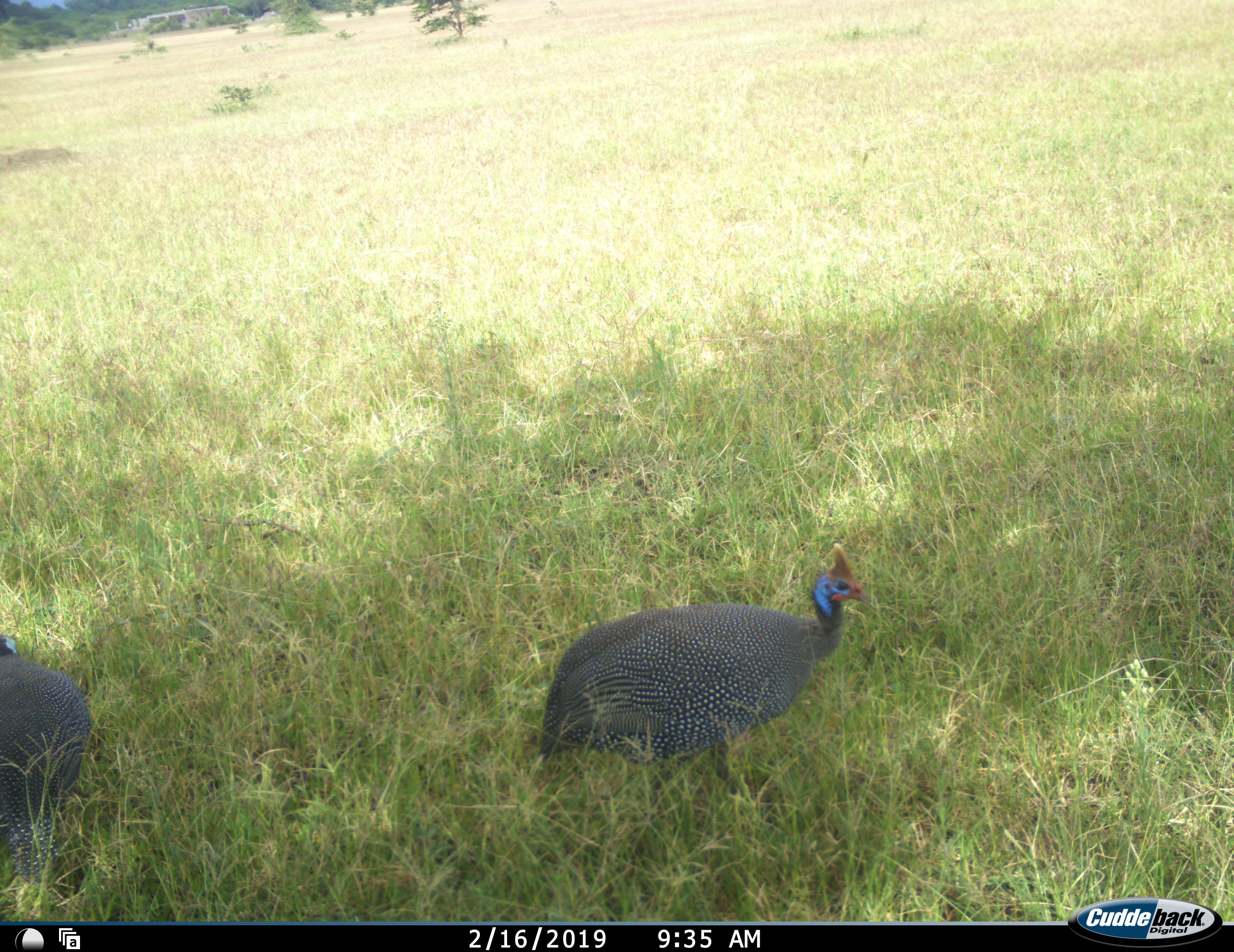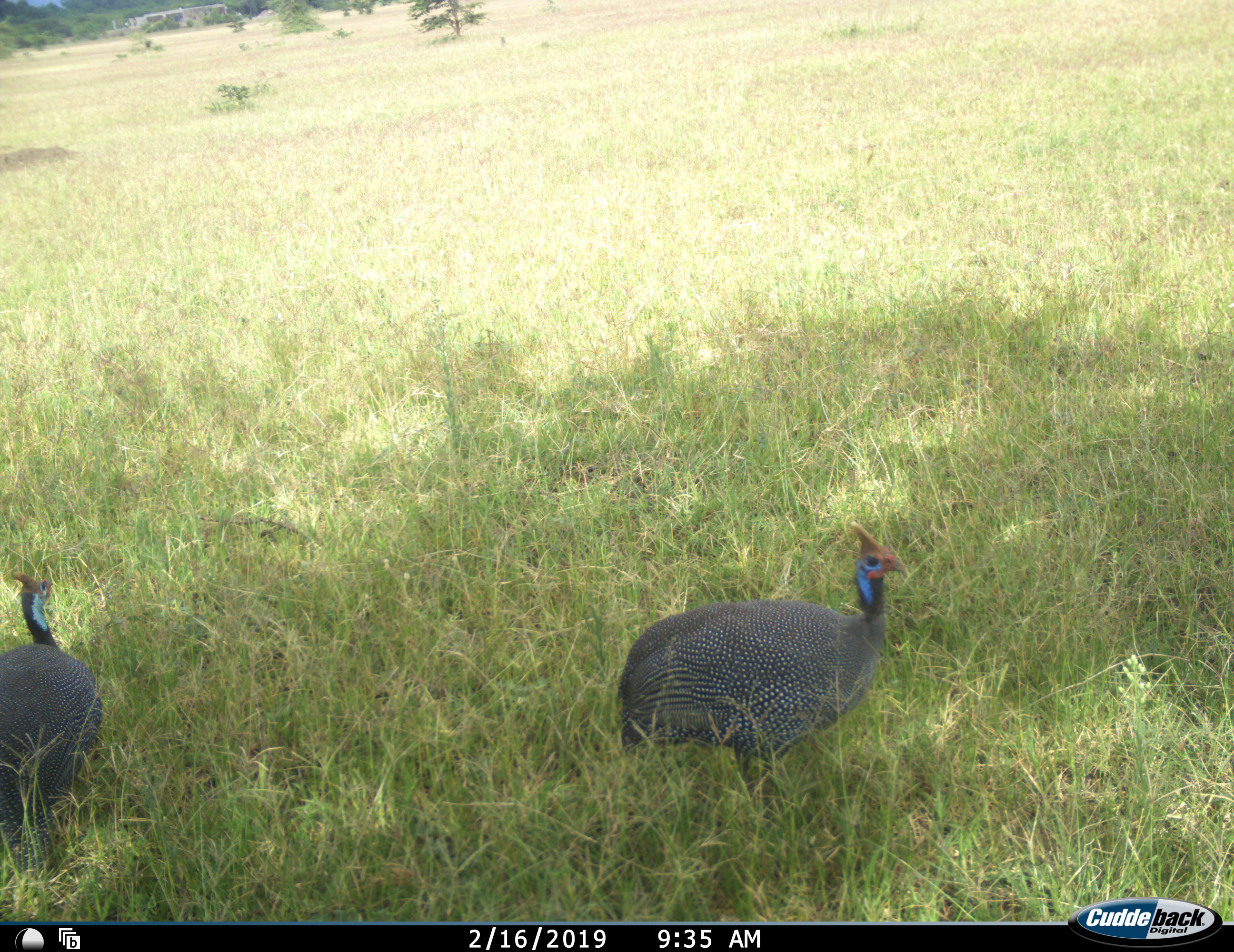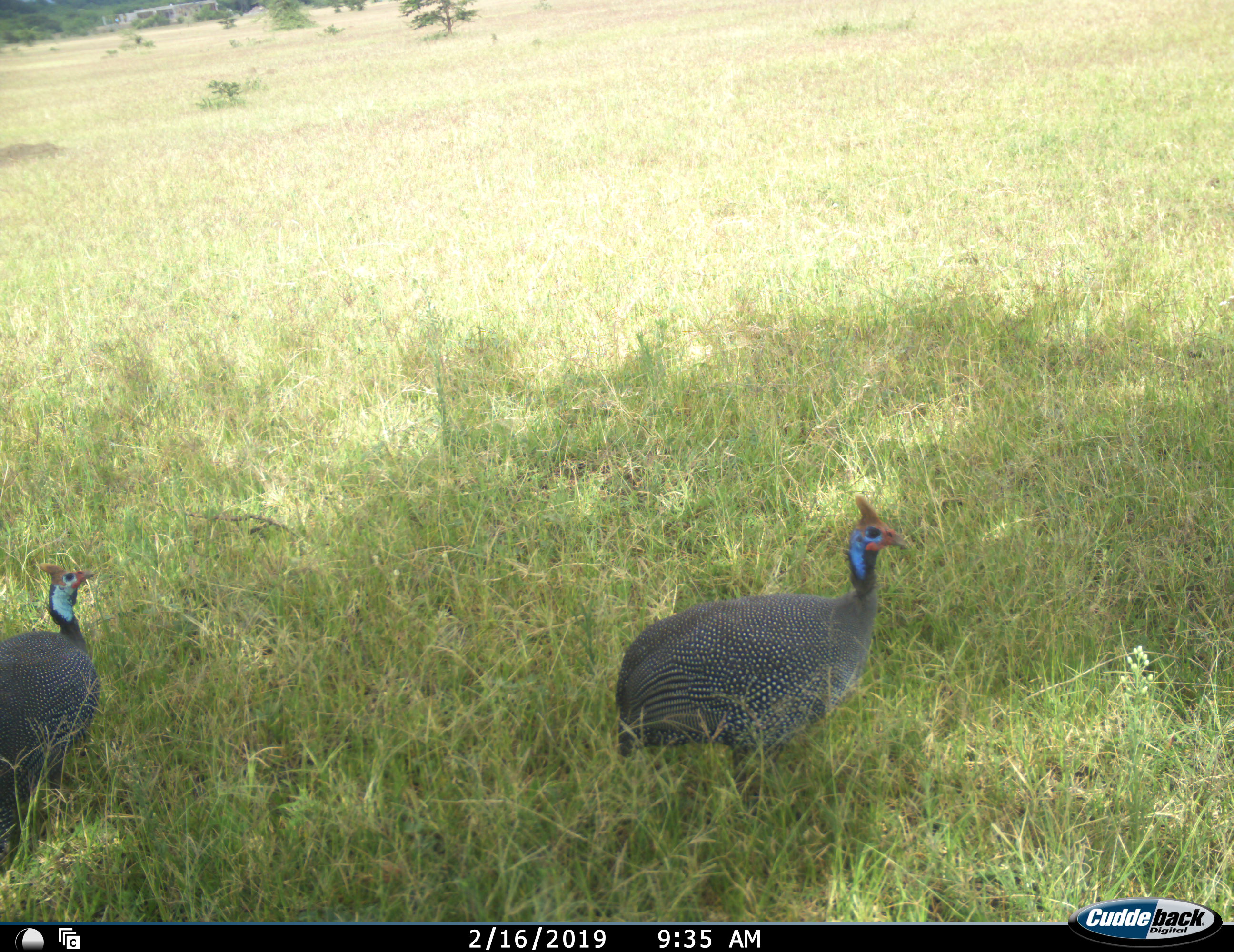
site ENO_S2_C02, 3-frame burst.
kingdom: Animalia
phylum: Chordata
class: Aves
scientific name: Aves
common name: bird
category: birdother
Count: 2.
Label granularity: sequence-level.